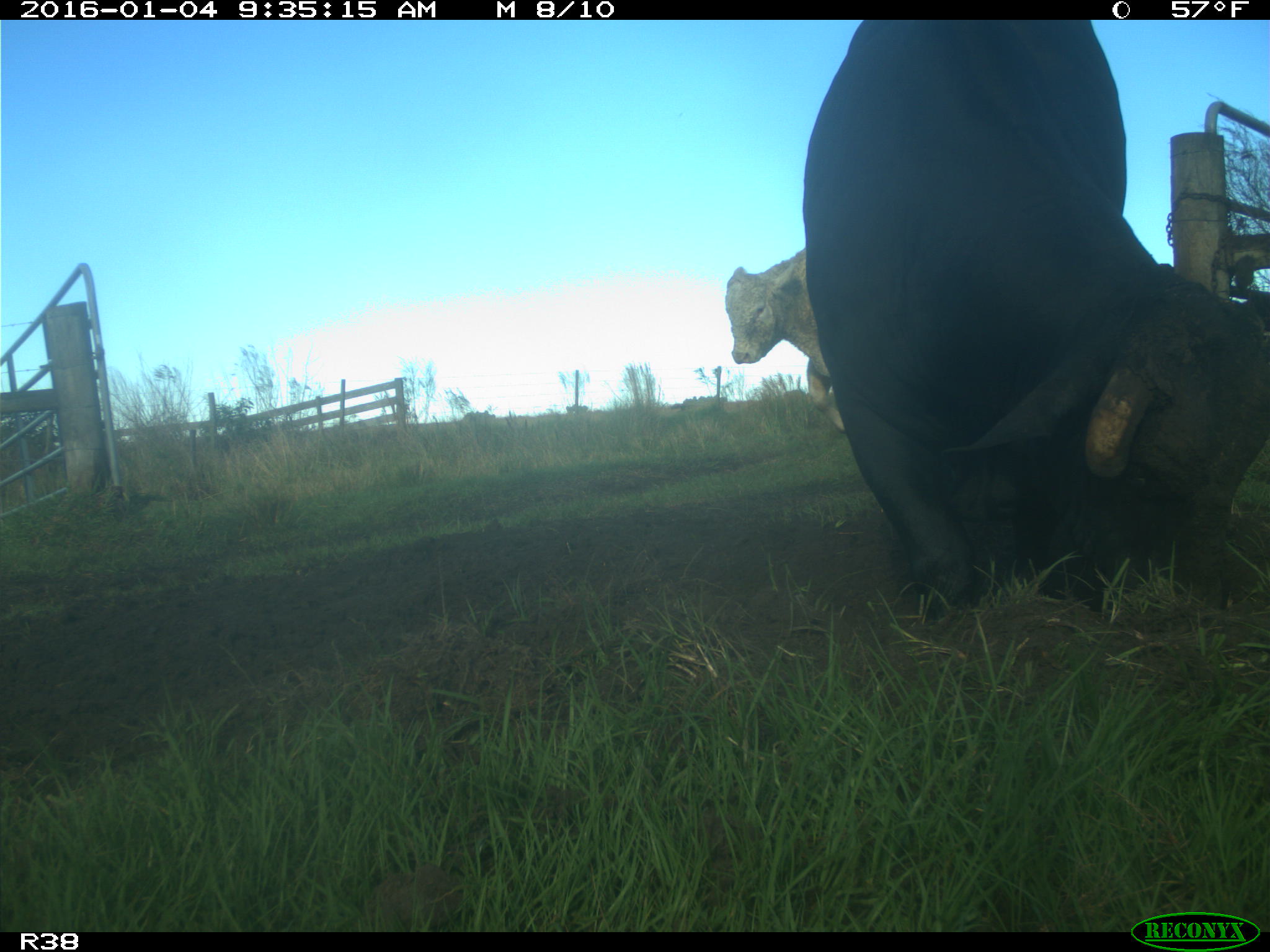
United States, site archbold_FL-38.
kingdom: Animalia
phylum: Chordata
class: Mammalia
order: Artiodactyla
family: Bovidae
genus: Bos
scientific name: Bos taurus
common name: domestic cow